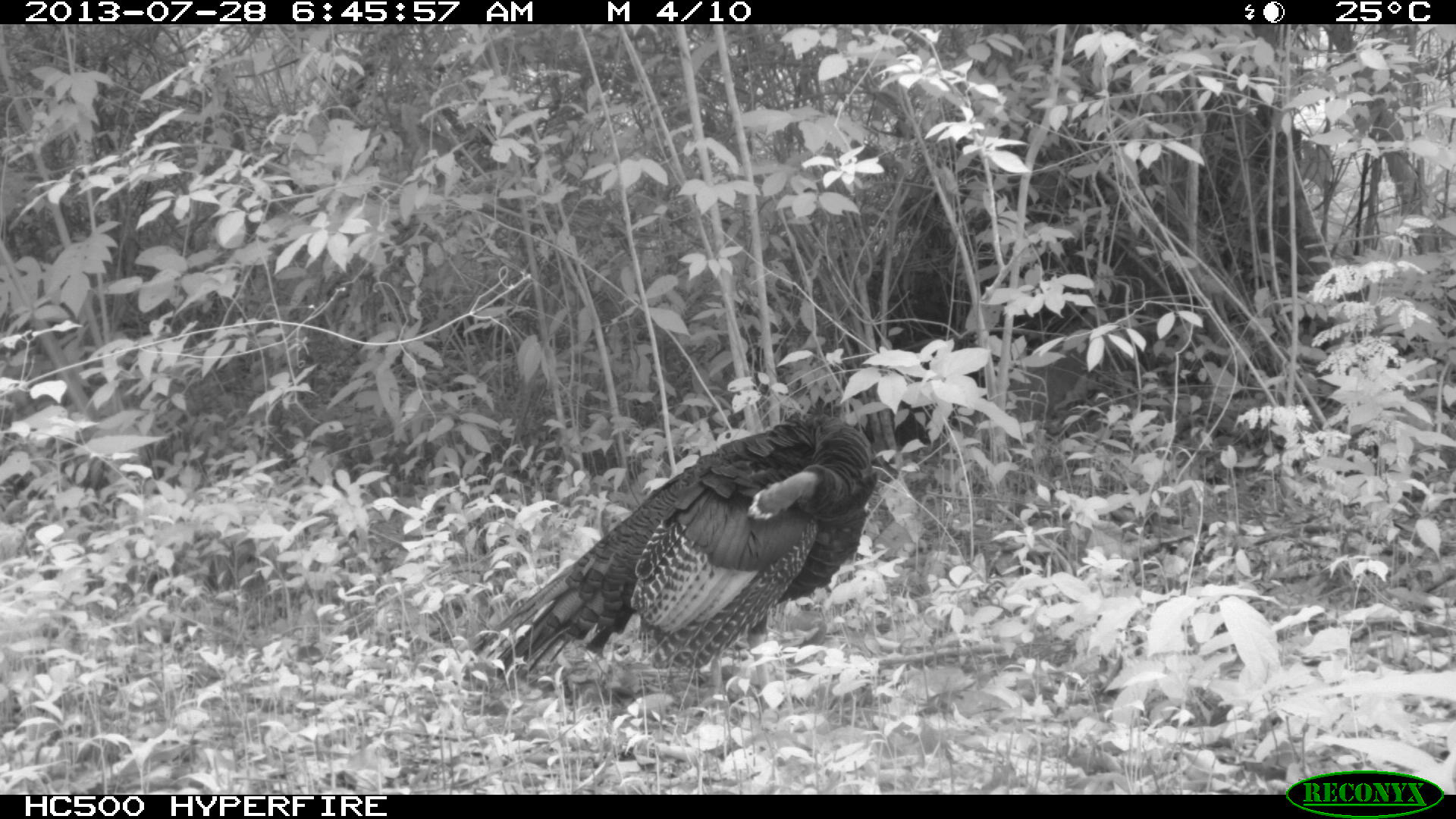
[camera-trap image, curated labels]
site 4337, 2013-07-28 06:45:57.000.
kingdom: Animalia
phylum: Chordata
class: Aves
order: Galliformes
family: Phasianidae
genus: Meleagris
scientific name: Meleagris ocellata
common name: ocellated turkey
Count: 1.